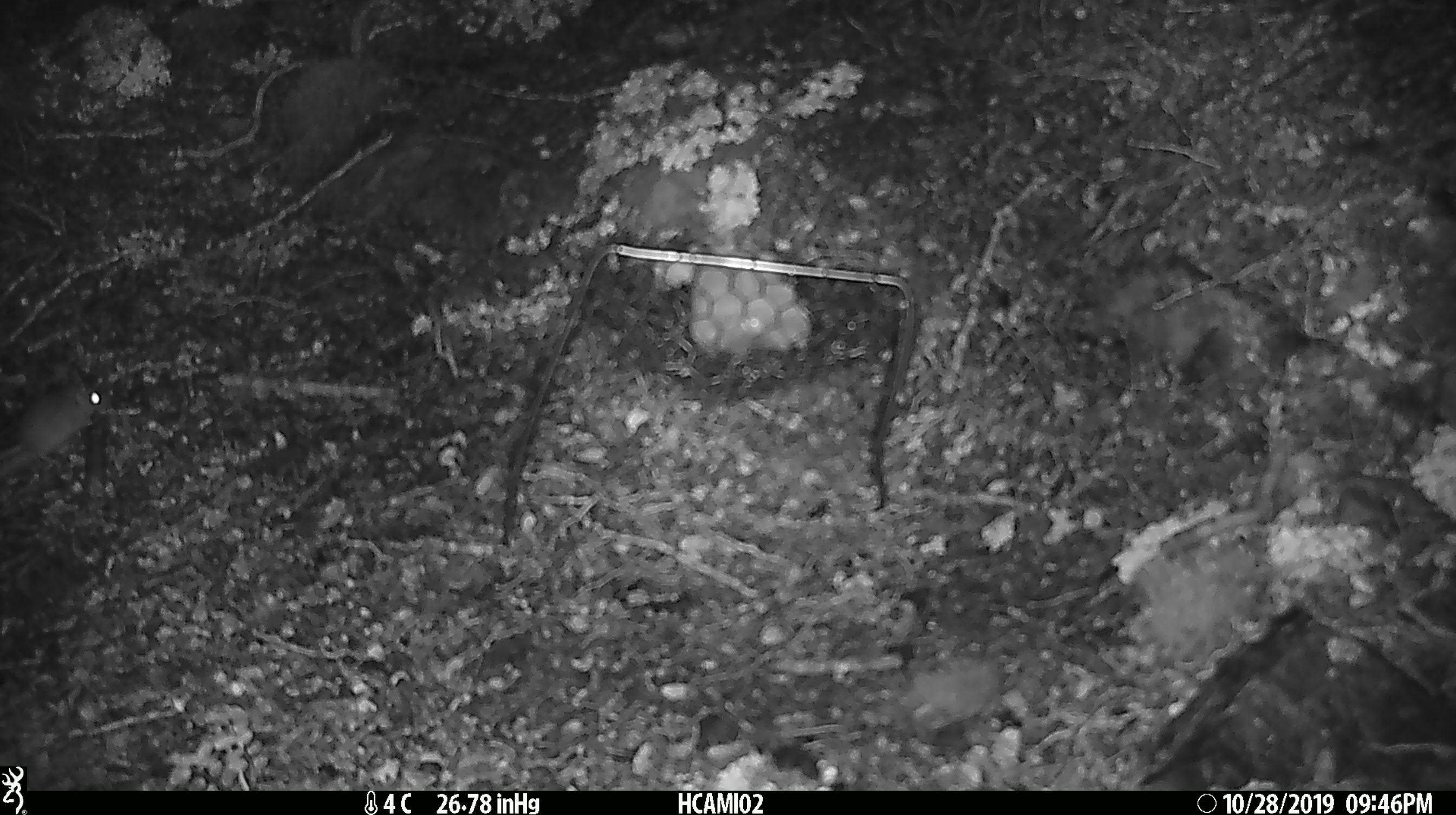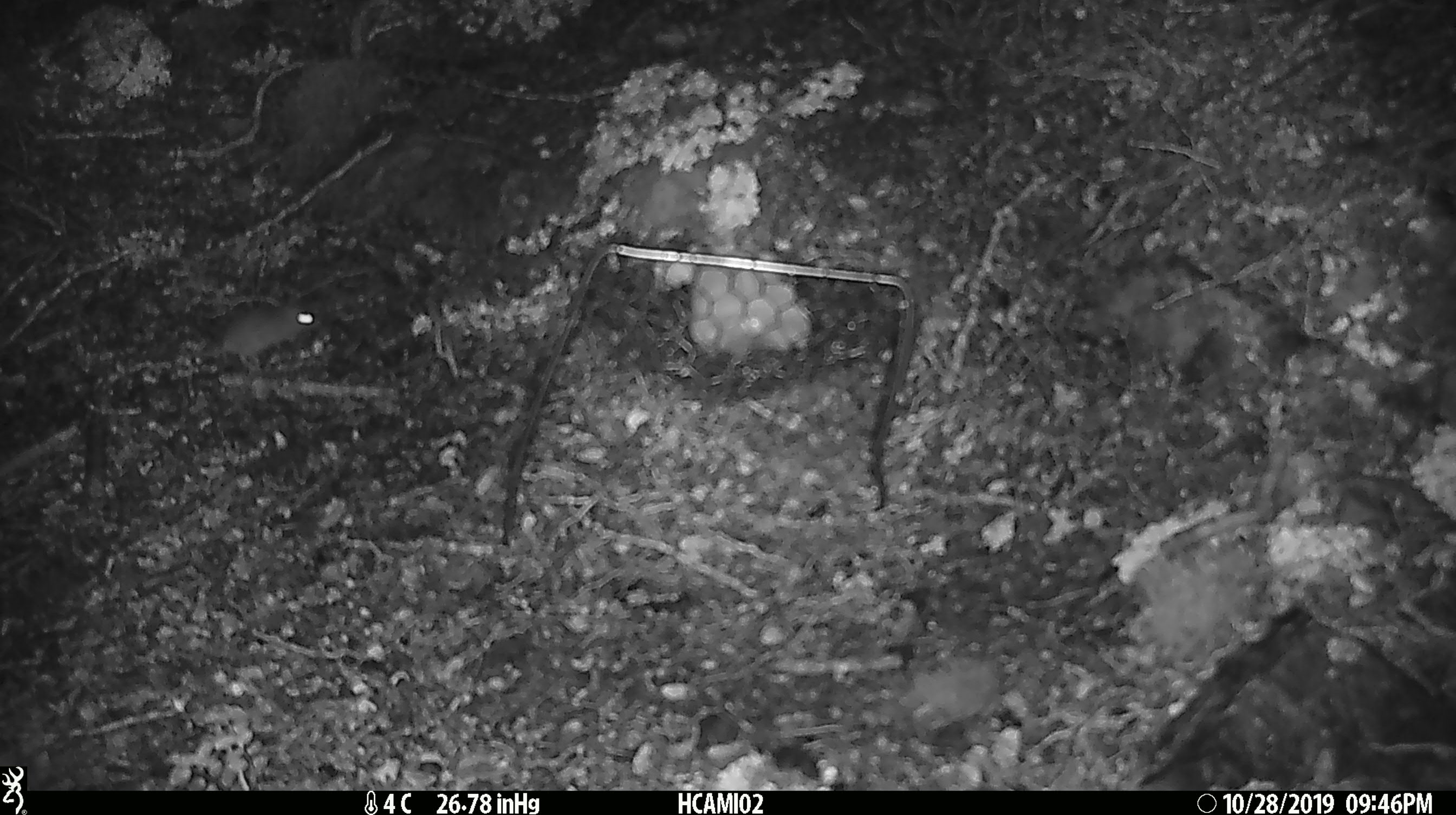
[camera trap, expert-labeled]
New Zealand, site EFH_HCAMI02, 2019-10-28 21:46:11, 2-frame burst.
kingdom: Animalia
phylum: Chordata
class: Mammalia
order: Rodentia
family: Muridae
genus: Mus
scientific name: Mus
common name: mouse